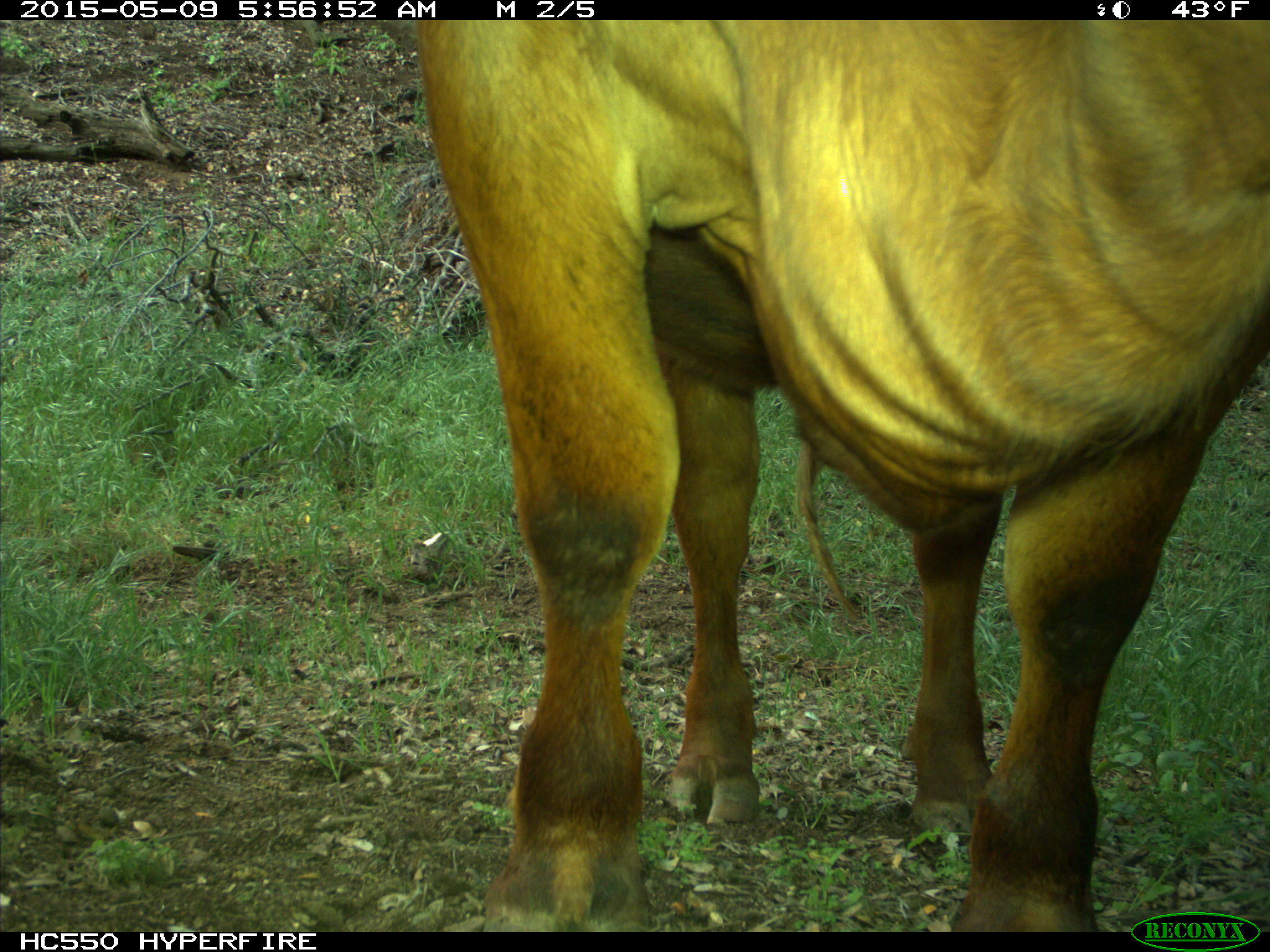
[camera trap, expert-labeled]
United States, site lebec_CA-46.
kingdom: Animalia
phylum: Chordata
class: Mammalia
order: Artiodactyla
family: Bovidae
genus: Bos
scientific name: Bos taurus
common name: domestic cow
Bos taurus (domestic cow).